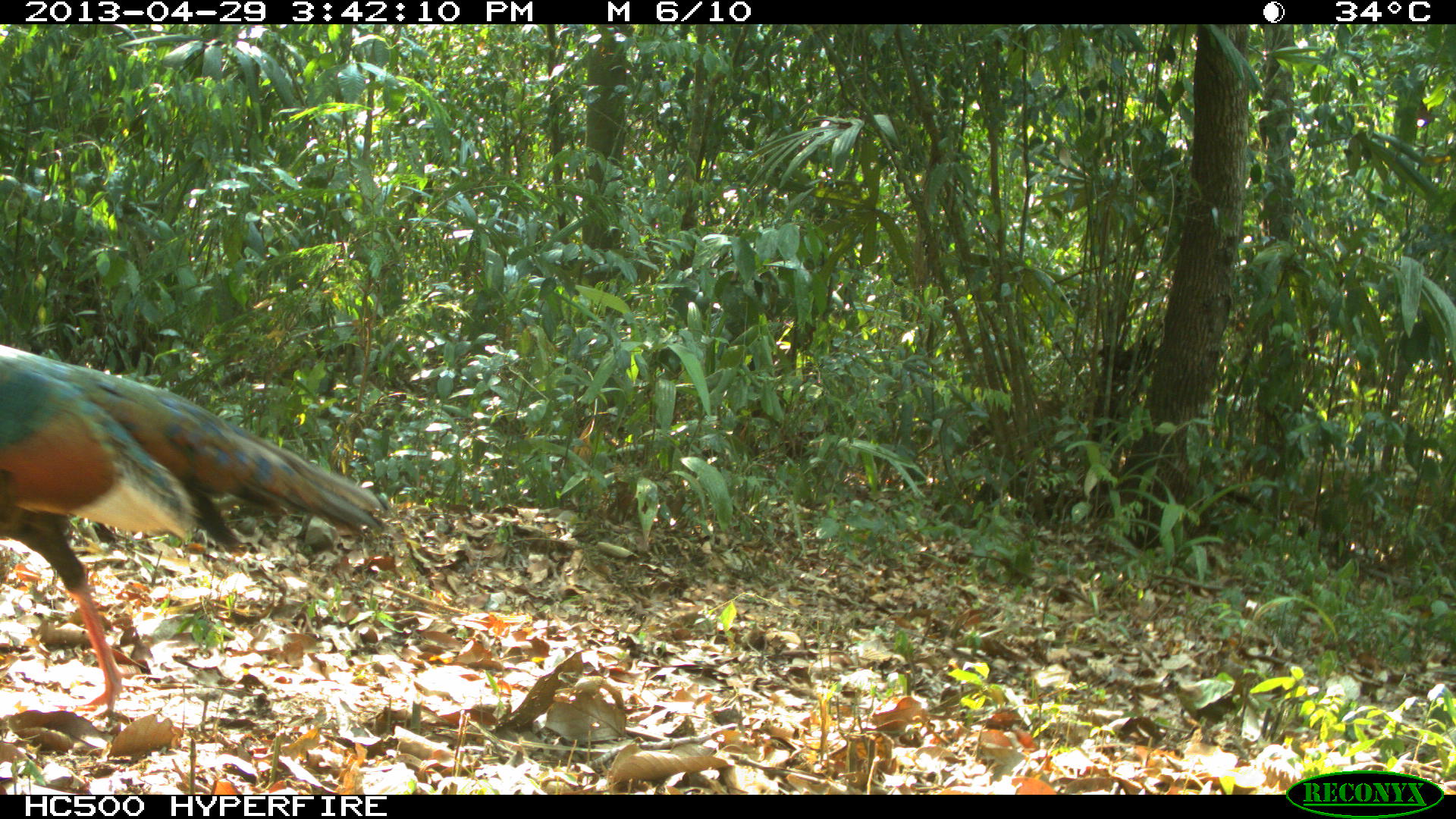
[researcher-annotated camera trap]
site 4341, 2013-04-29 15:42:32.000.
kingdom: Animalia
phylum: Chordata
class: Aves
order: Galliformes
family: Phasianidae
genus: Meleagris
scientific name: Meleagris ocellata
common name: ocellated turkey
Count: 1.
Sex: male.